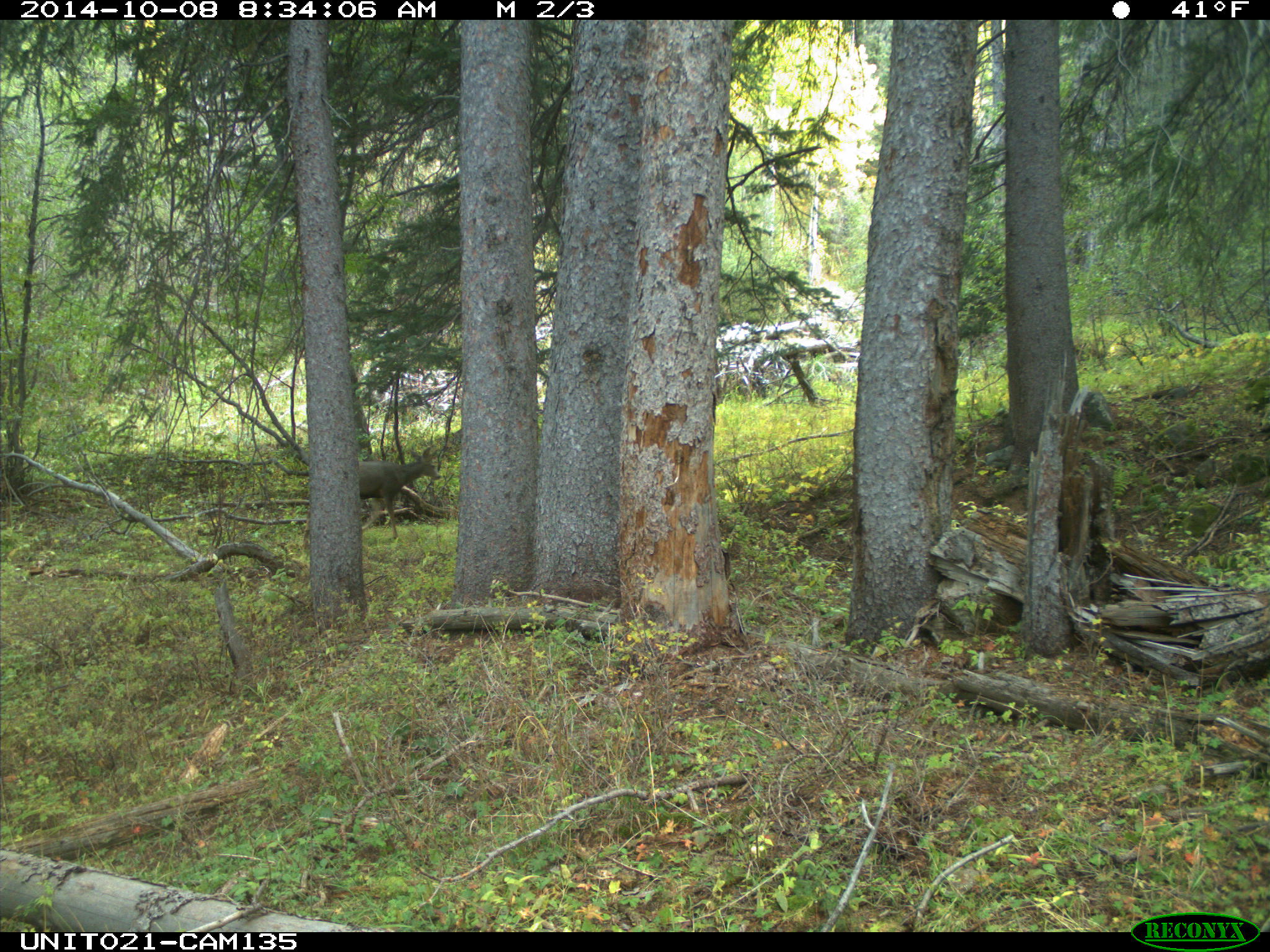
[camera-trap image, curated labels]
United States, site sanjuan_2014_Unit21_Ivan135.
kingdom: Animalia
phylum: Chordata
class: Mammalia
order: Artiodactyla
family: Cervidae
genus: Odocoileus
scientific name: Odocoileus hemionus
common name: mule deer